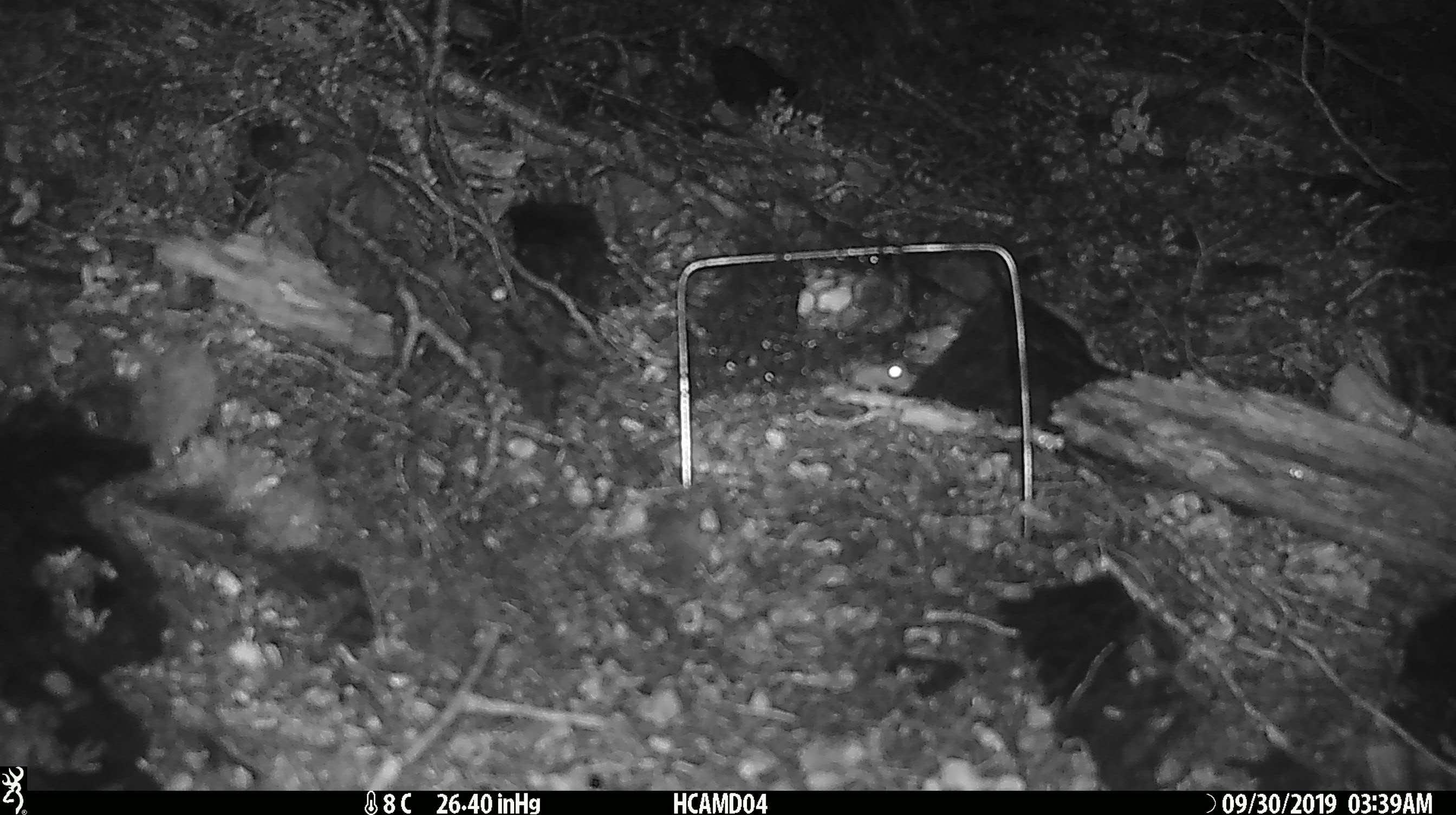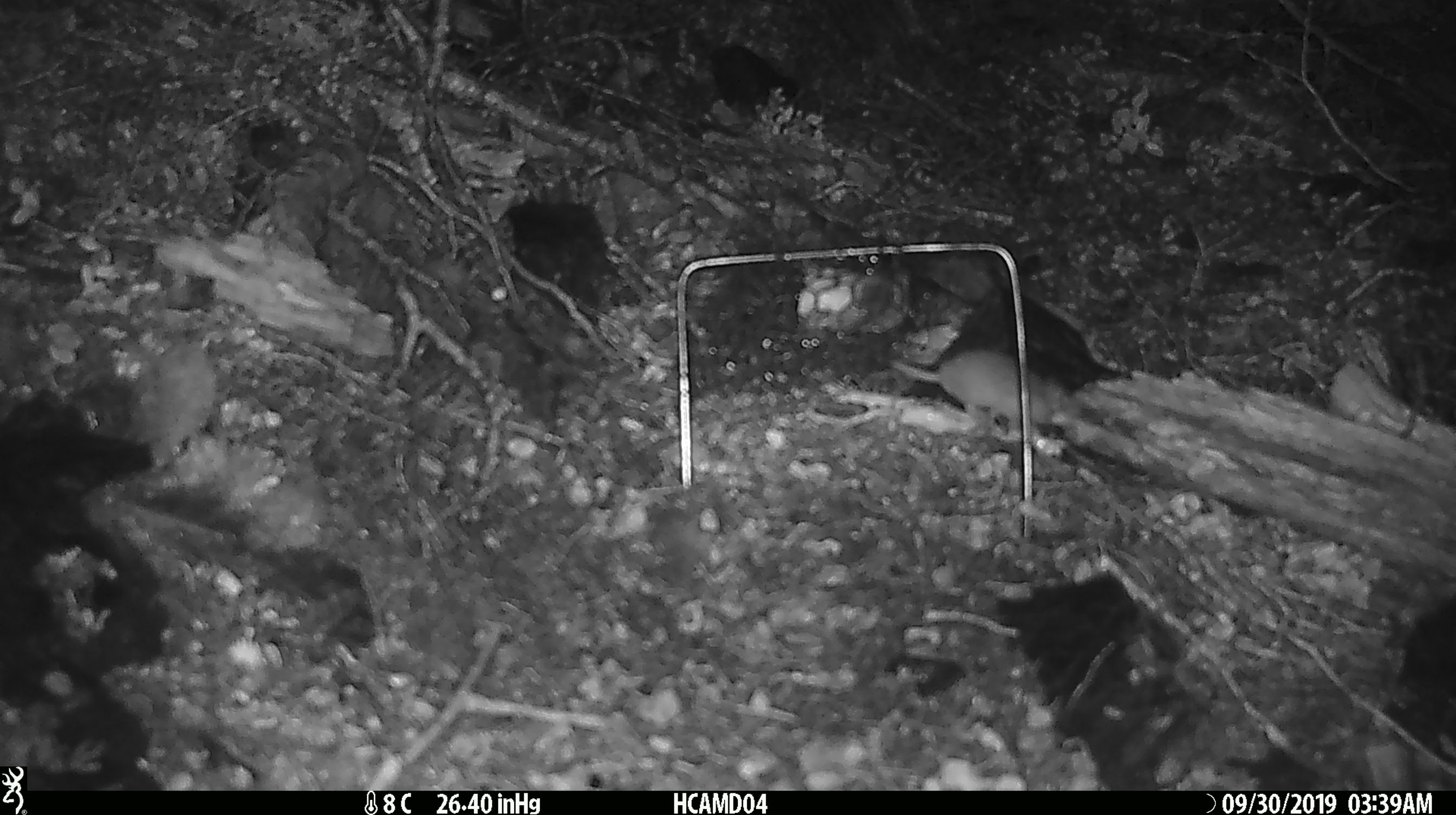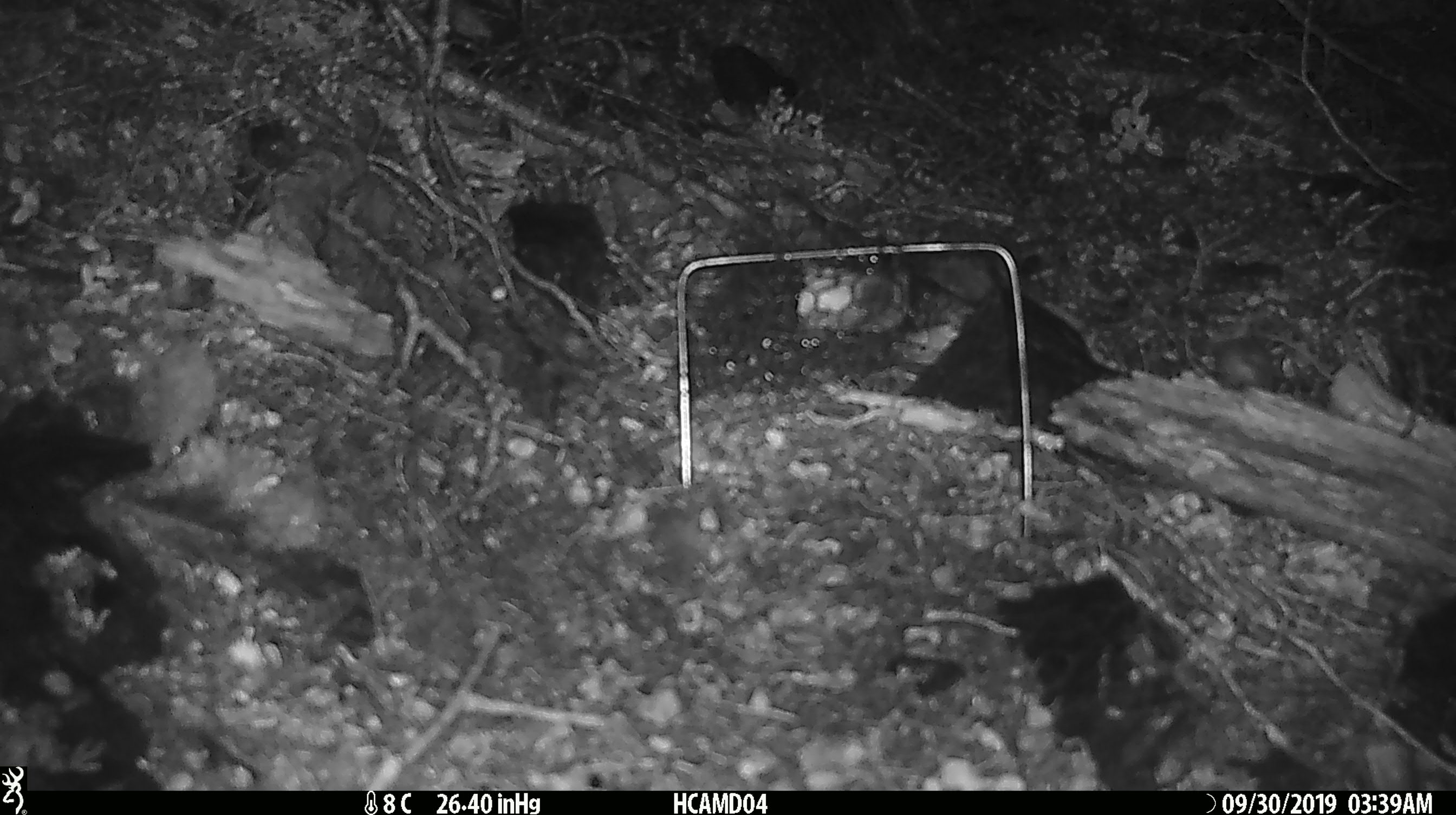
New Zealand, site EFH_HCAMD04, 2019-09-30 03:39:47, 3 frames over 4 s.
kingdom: Animalia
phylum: Chordata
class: Mammalia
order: Rodentia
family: Muridae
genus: Mus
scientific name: Mus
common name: mouse